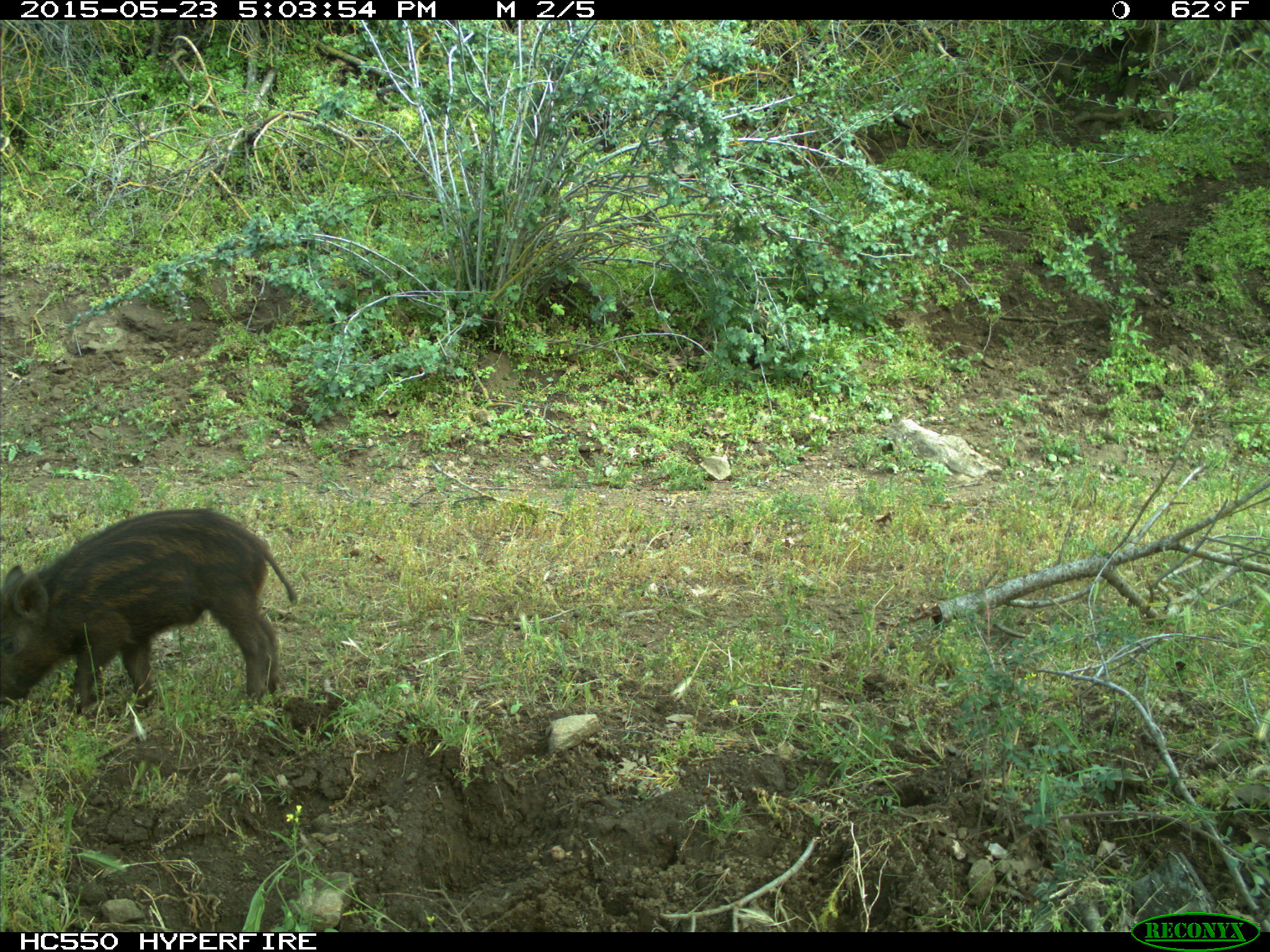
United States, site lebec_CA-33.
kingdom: Animalia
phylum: Chordata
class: Mammalia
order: Artiodactyla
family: Suidae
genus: Sus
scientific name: Sus scrofa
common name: wild boar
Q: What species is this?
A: Sus scrofa (wild boar).